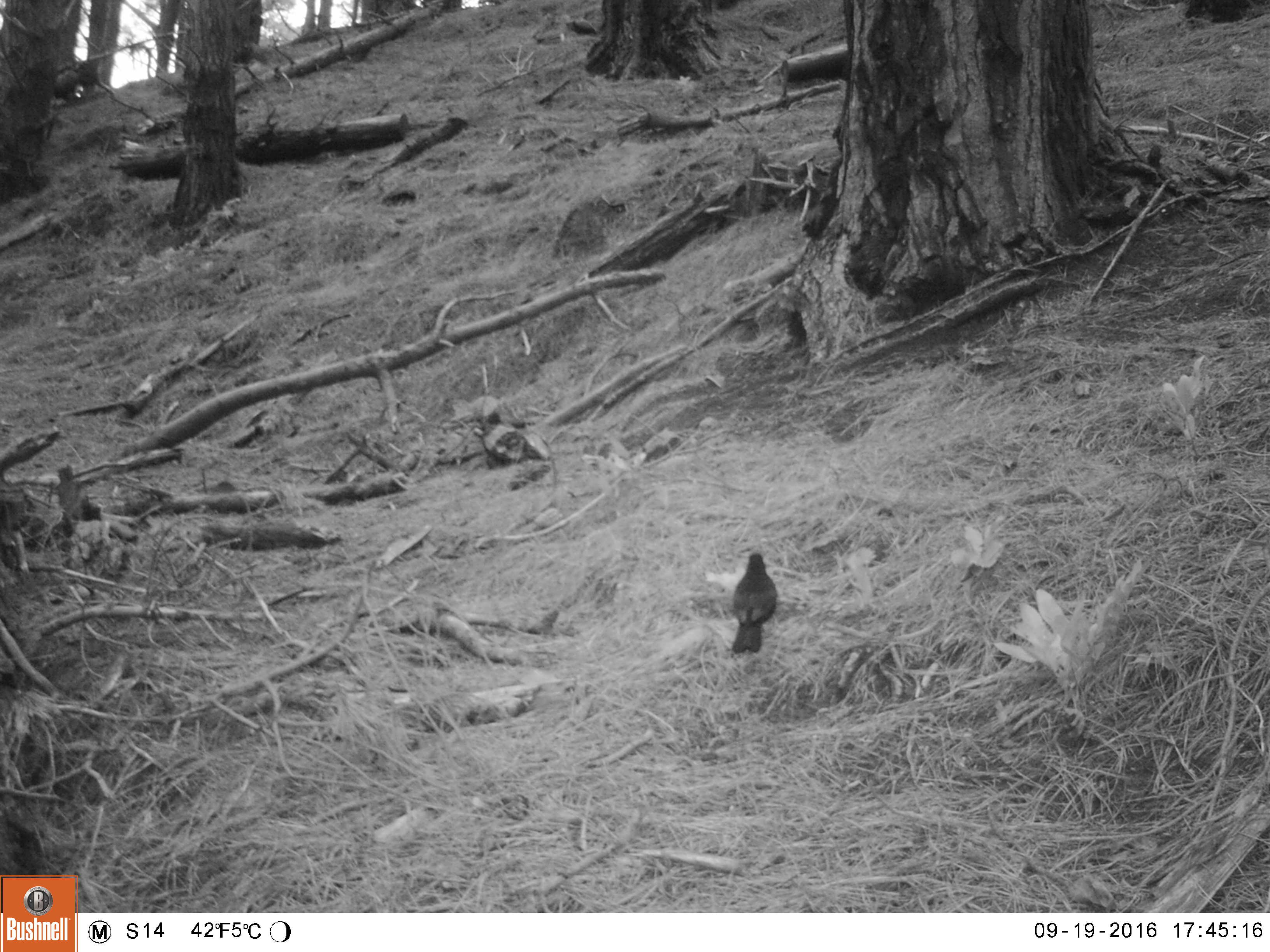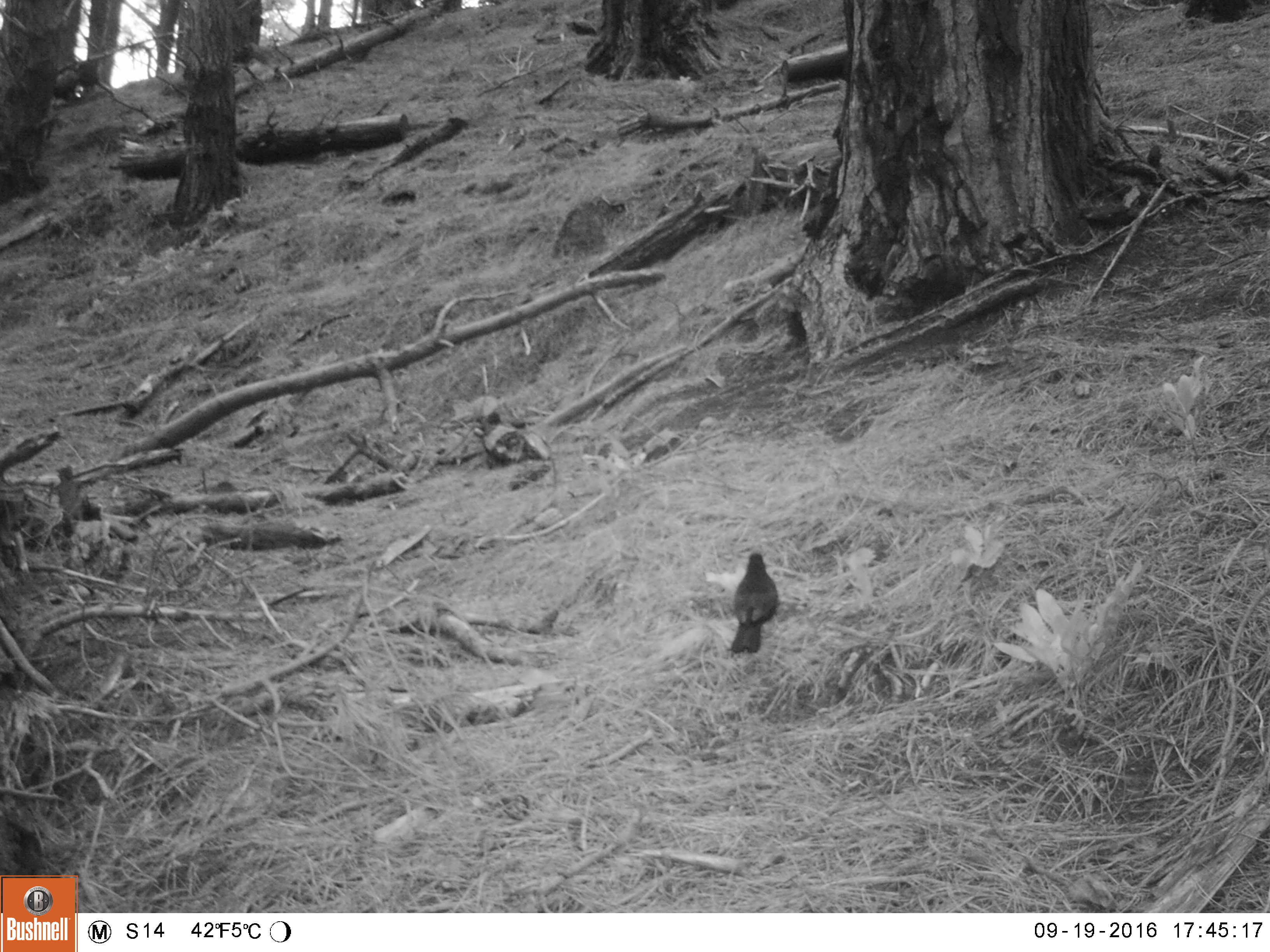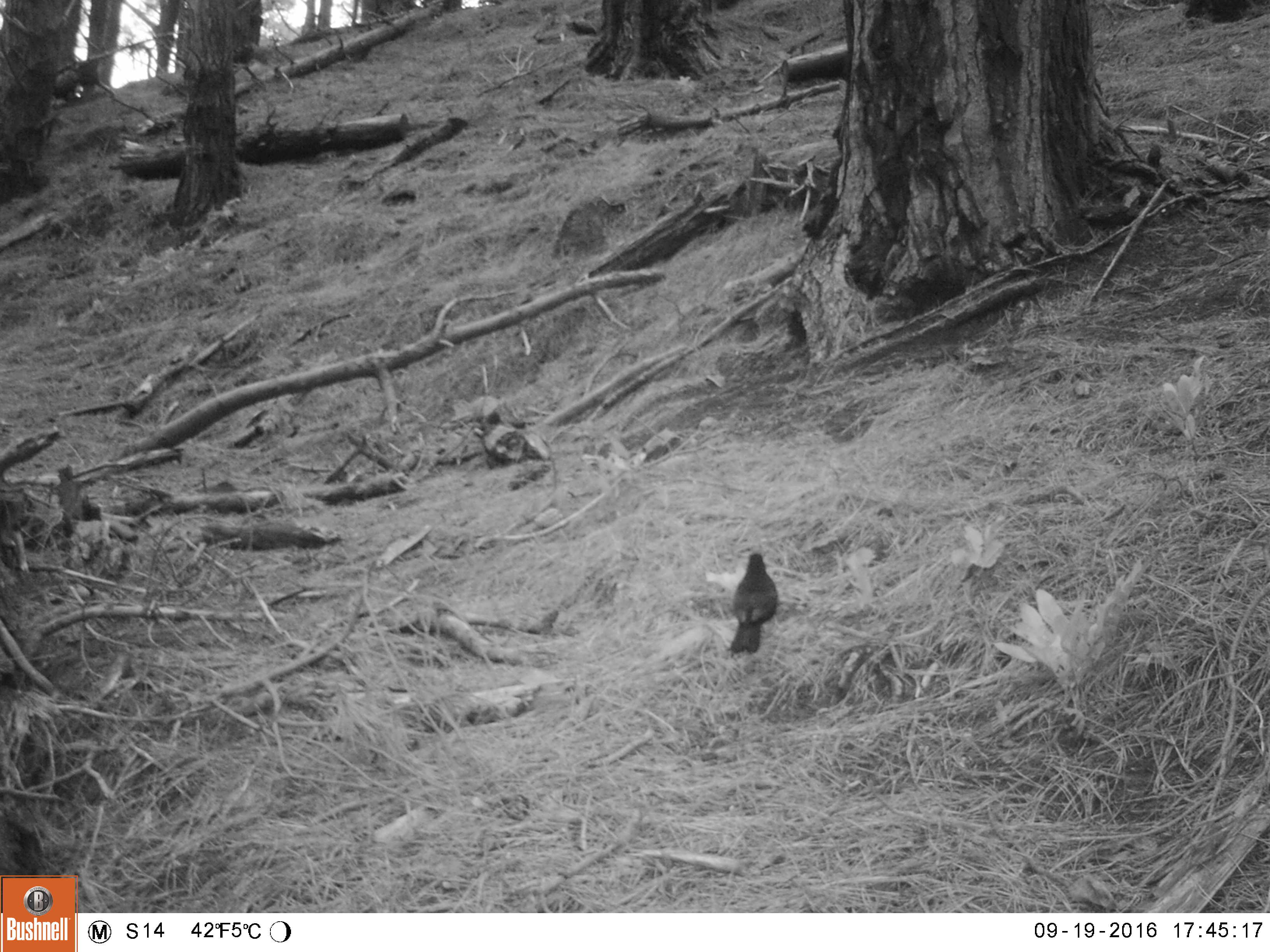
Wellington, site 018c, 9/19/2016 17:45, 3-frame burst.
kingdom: Animalia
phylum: Chordata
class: Aves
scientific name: Aves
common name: bird